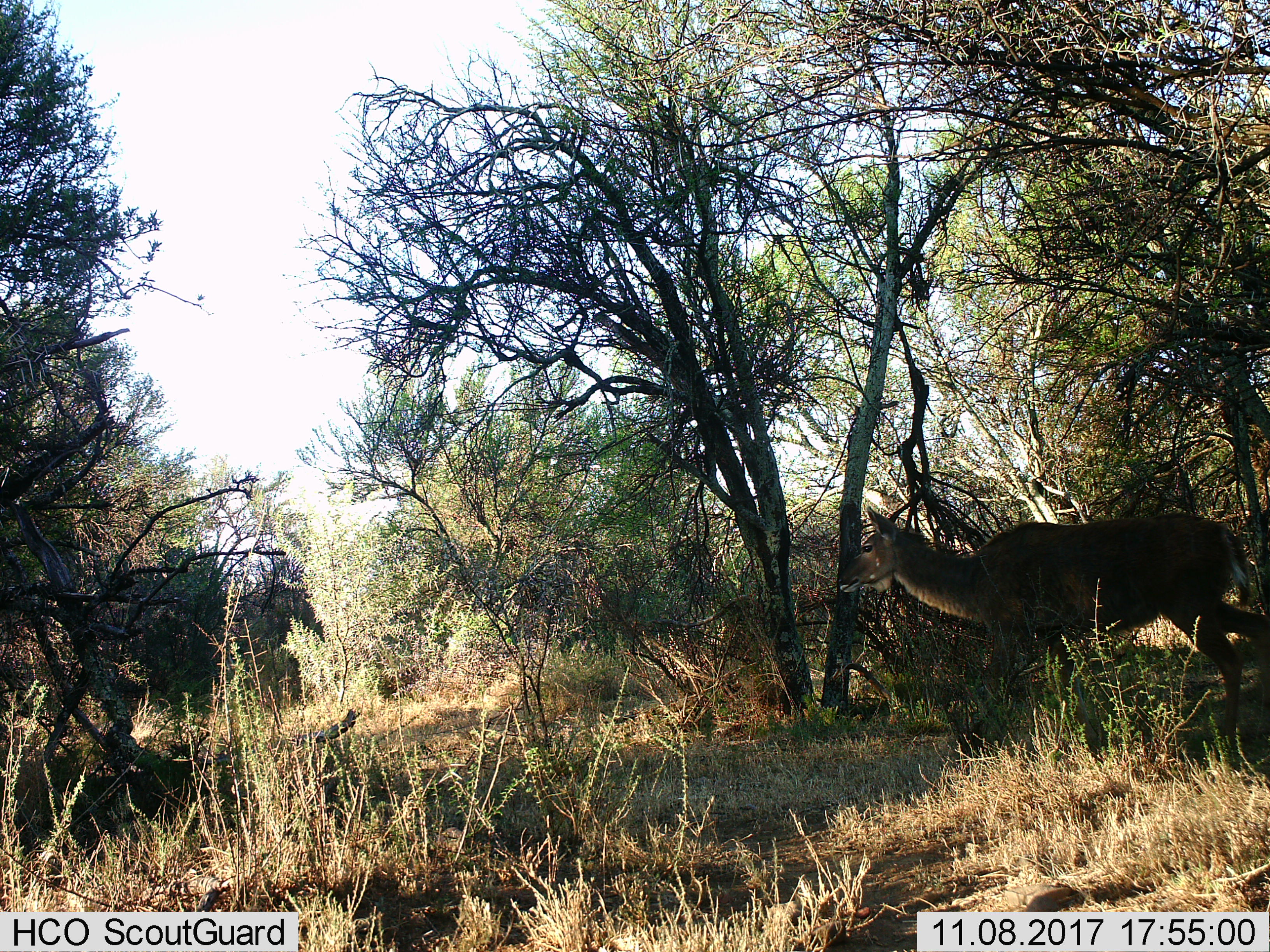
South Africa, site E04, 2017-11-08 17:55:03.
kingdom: Animalia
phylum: Chordata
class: Mammalia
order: Artiodactyla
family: Bovidae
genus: Tragelaphus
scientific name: Tragelaphus strepsiceros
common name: greater kudu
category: kudu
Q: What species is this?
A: Kudu (greater kudu) (Tragelaphus strepsiceros).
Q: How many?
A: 1.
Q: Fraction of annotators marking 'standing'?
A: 33%.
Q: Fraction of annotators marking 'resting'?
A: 0%.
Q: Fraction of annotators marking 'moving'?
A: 67%.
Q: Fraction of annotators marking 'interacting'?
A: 0%.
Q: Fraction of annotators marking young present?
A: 0%.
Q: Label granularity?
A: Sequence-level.